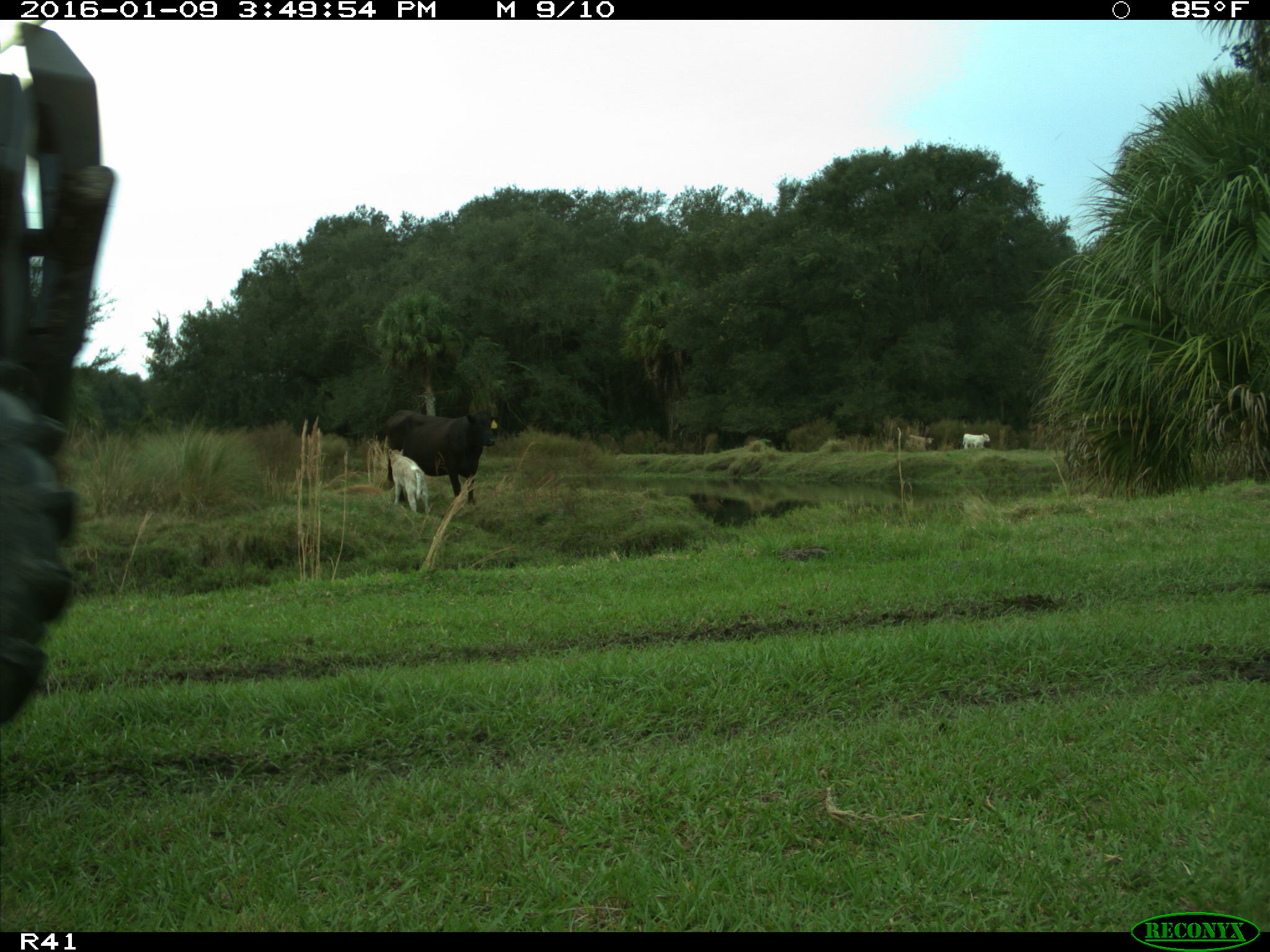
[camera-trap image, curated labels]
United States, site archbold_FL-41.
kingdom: Animalia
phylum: Chordata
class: Mammalia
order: Artiodactyla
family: Bovidae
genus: Bos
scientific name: Bos taurus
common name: domestic cow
Bos taurus (domestic cow).